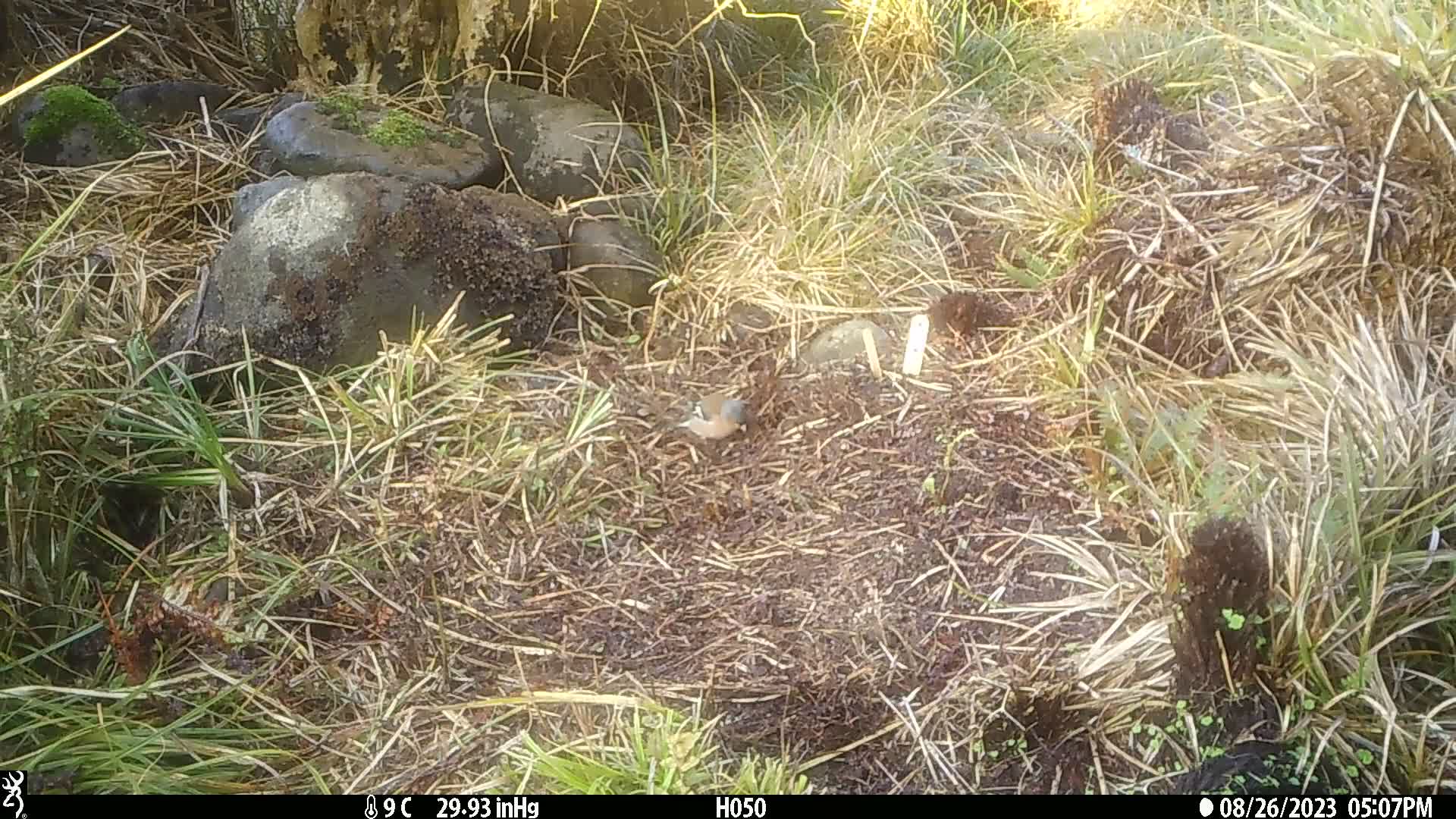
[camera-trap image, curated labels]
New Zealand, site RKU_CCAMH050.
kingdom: Animalia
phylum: Chordata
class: Aves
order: Passeriformes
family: Fringillidae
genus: Fringilla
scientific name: Fringilla coelebs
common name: common chaffinch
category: chaffinch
Chaffinch (common chaffinch) (Fringilla coelebs).